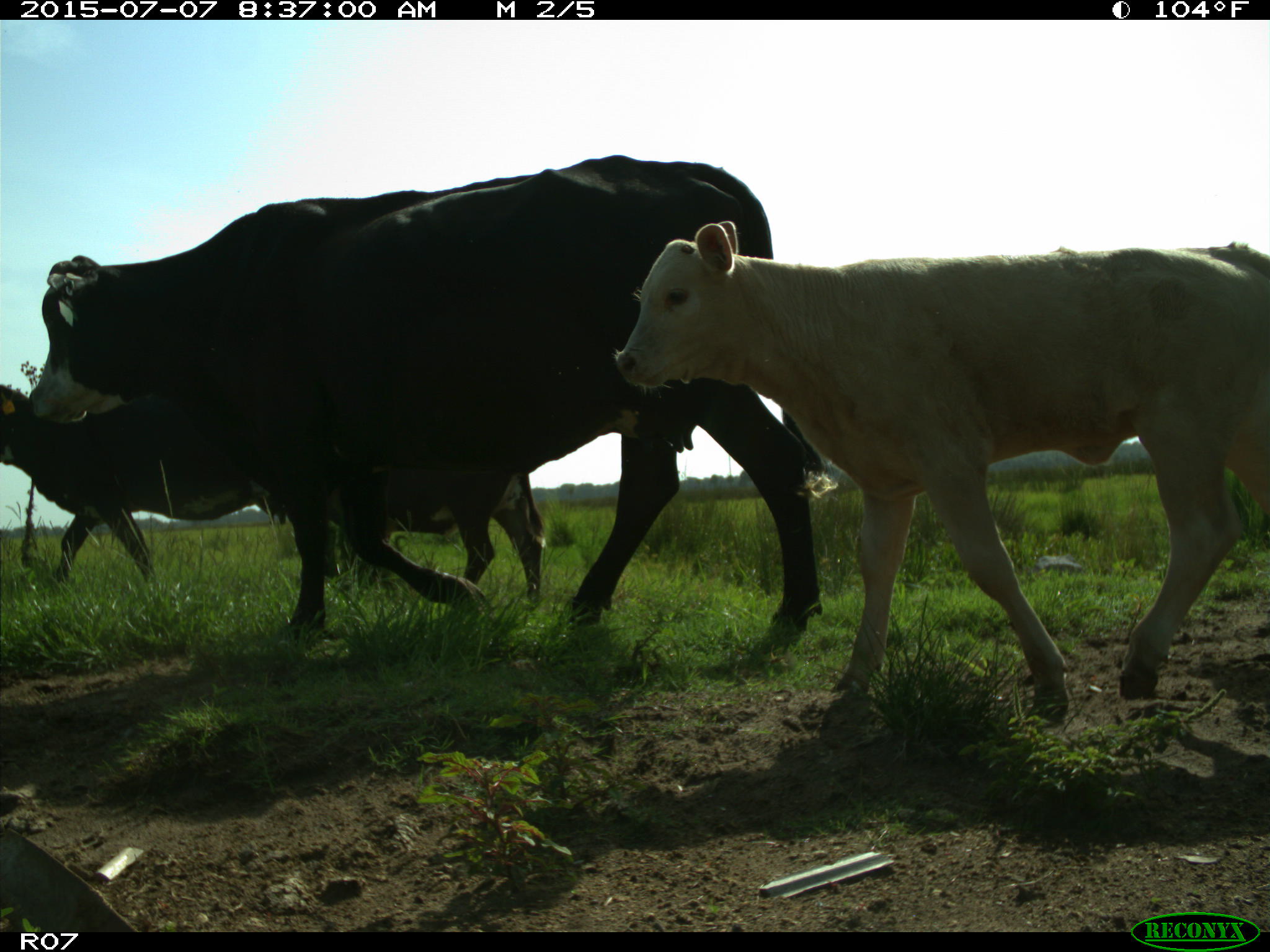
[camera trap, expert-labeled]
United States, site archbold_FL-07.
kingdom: Animalia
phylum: Chordata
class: Mammalia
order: Artiodactyla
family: Bovidae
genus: Bos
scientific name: Bos taurus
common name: domestic cow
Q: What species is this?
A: Bos taurus (domestic cow).